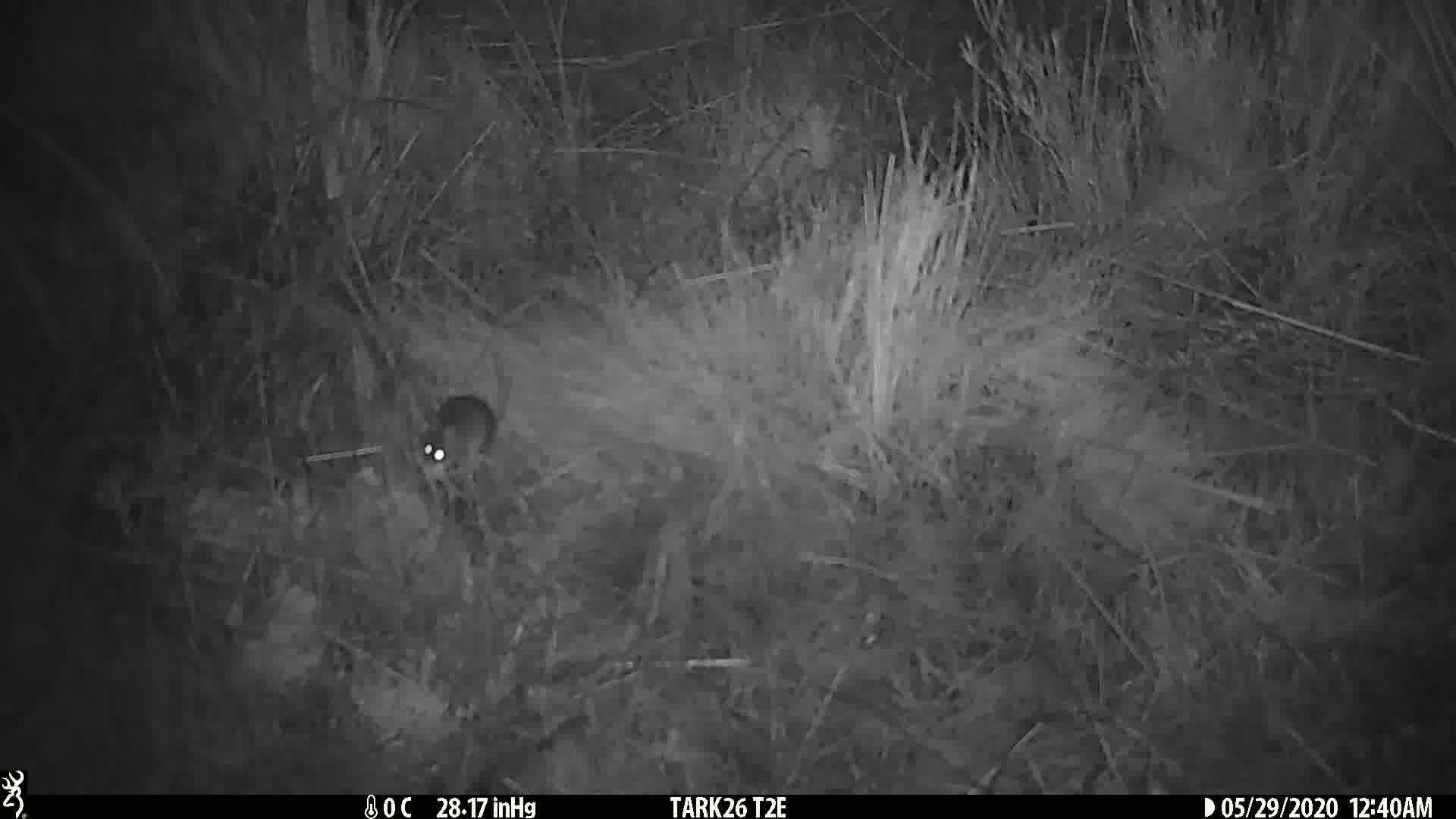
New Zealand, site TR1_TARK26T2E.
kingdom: Animalia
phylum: Chordata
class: Mammalia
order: Rodentia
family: Muridae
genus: Mus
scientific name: Mus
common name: mouse